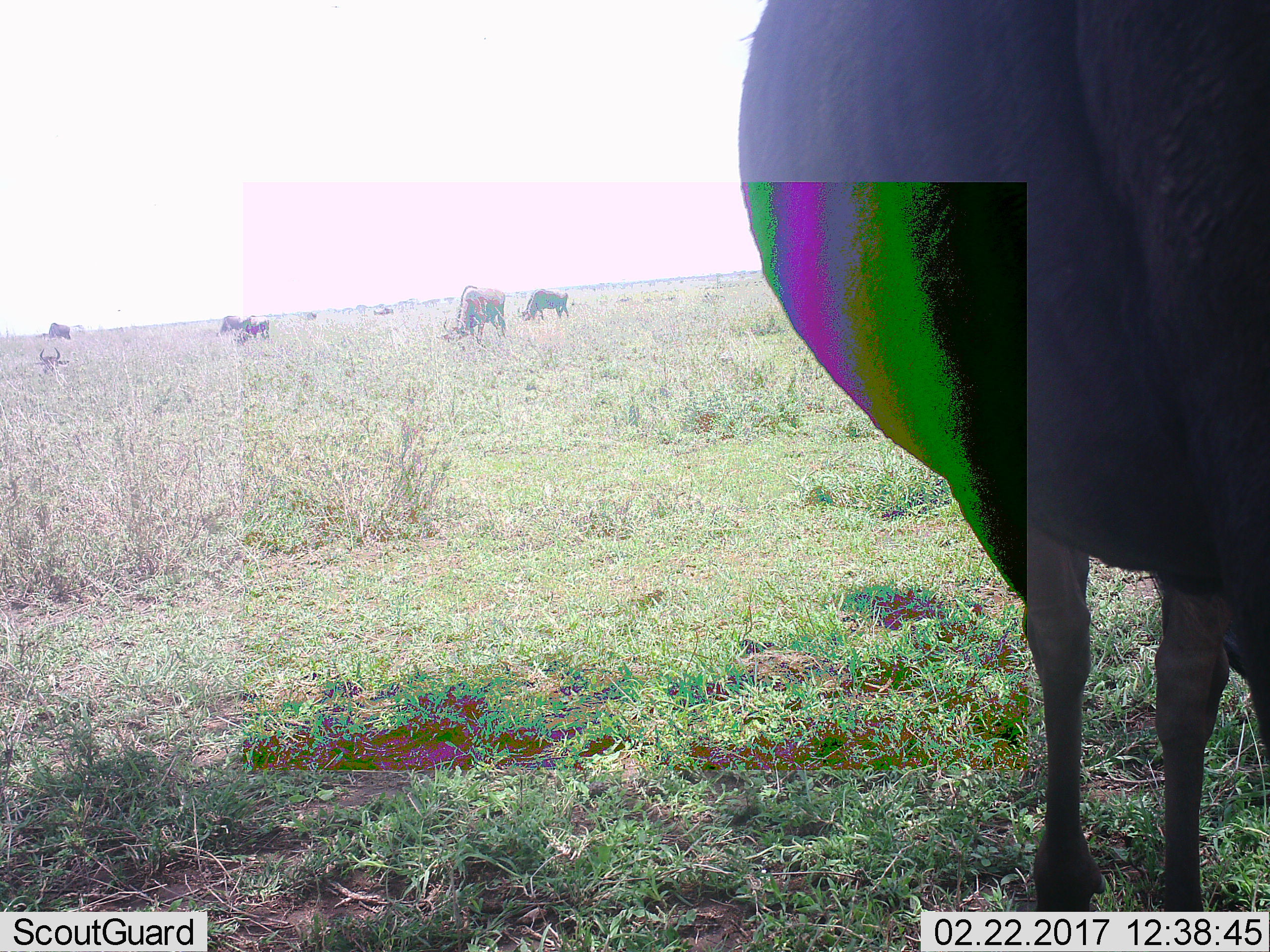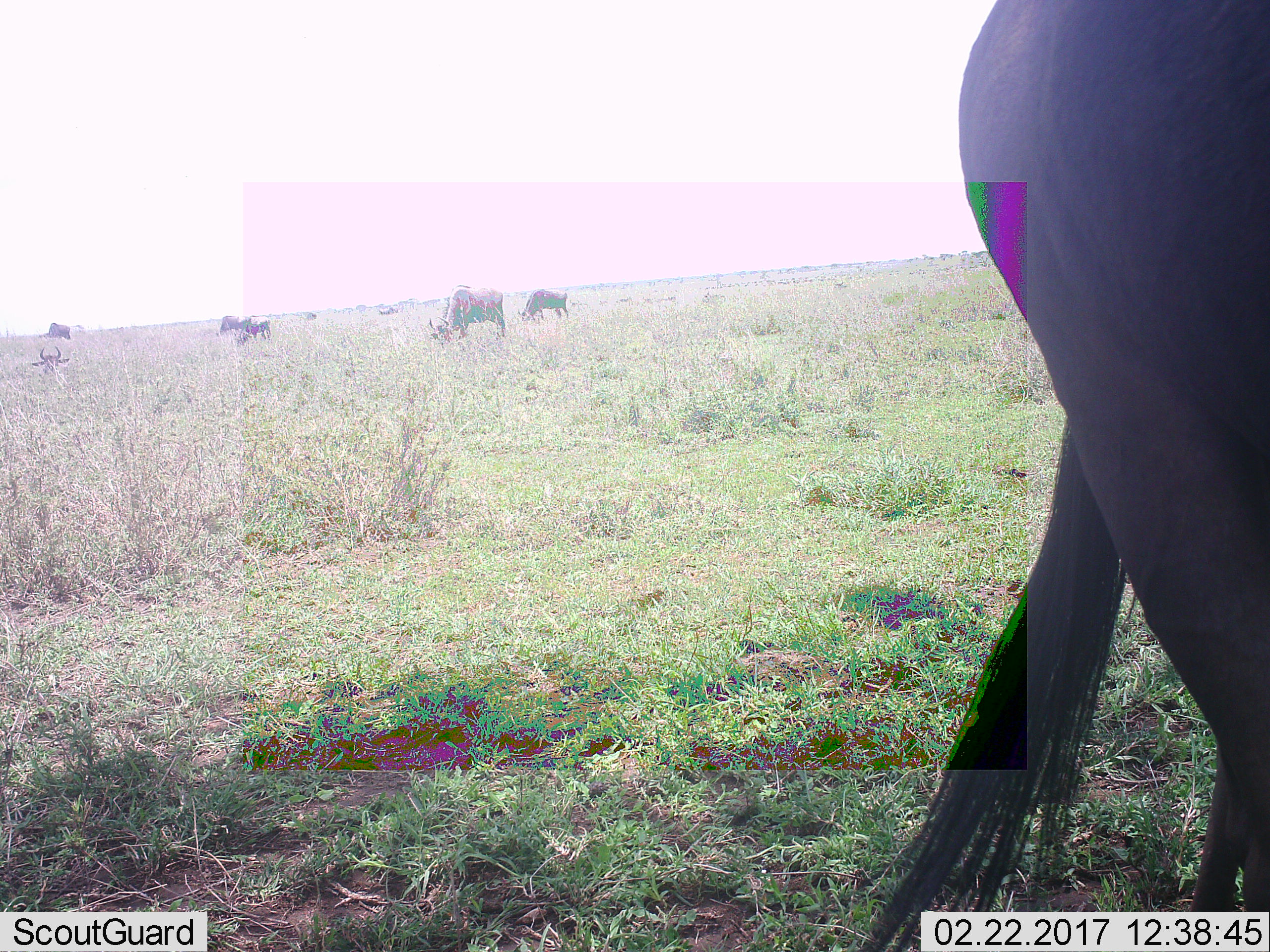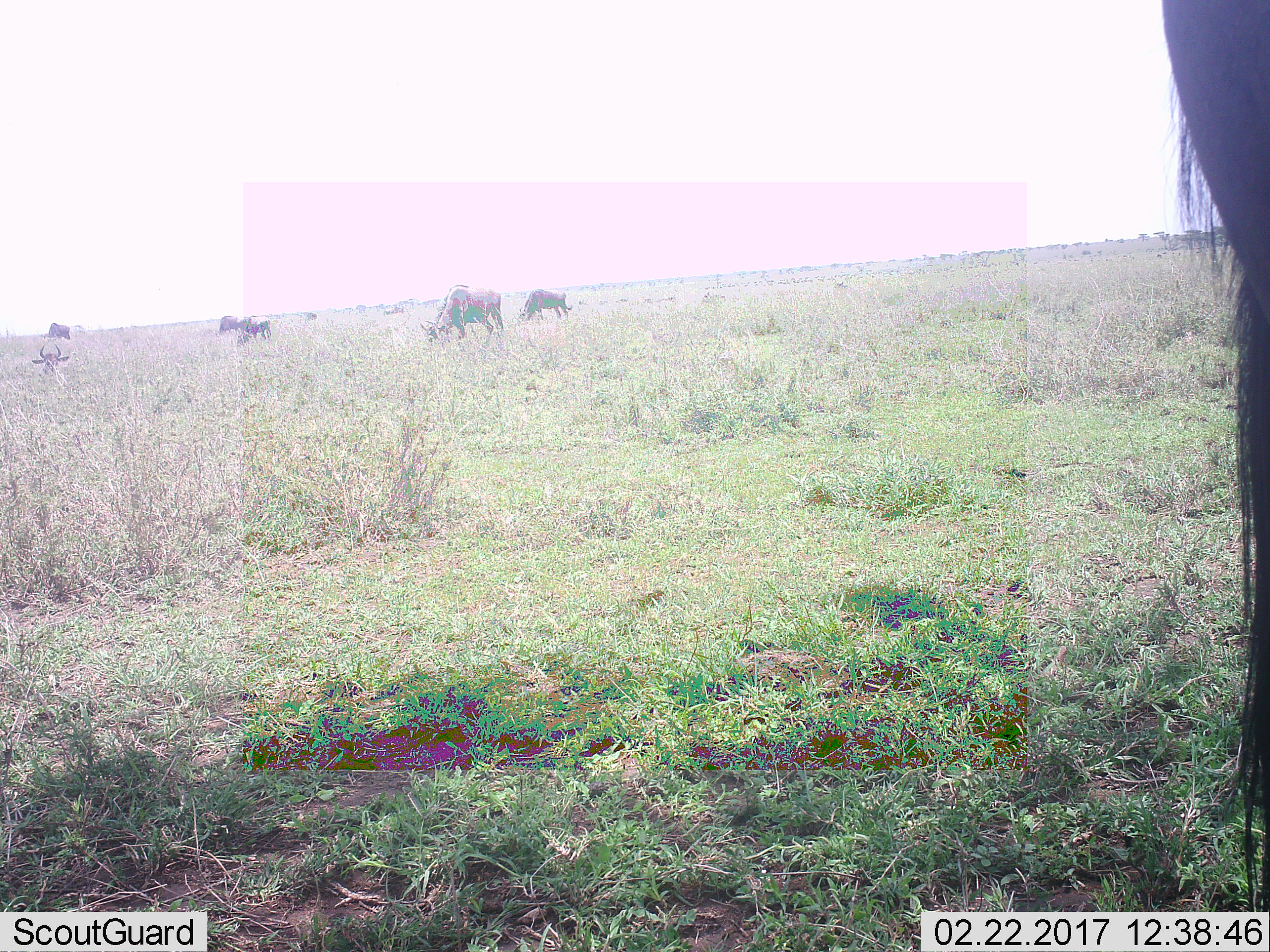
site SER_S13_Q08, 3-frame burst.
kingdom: Animalia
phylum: Chordata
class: Mammalia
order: Artiodactyla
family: Bovidae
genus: Connochaetes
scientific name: Connochaetes taurinus taurinus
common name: blue wildebeest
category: wildebeestblue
Wildebeestblue (blue wildebeest) (Connochaetes taurinus taurinus), count 7. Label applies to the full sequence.